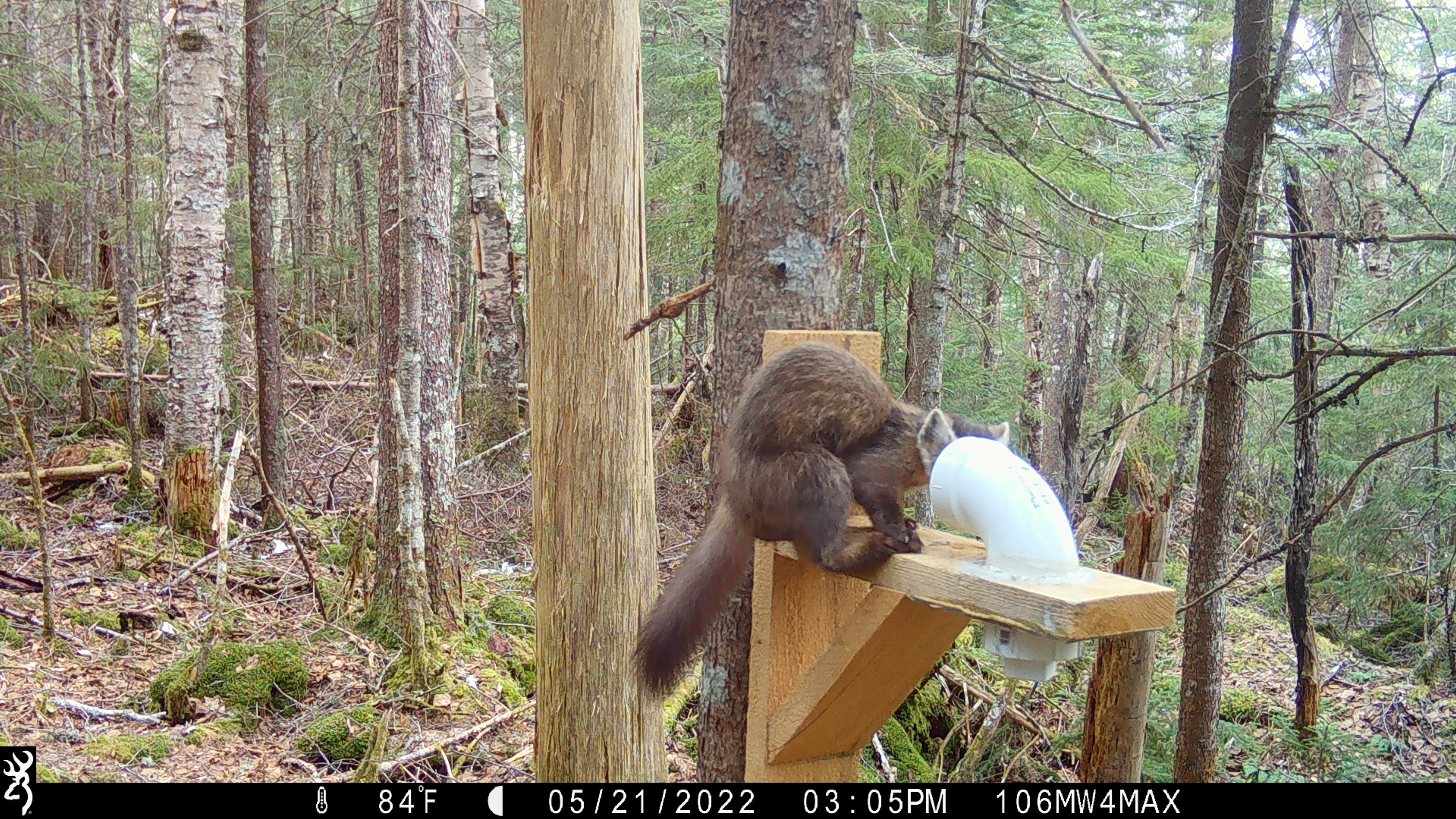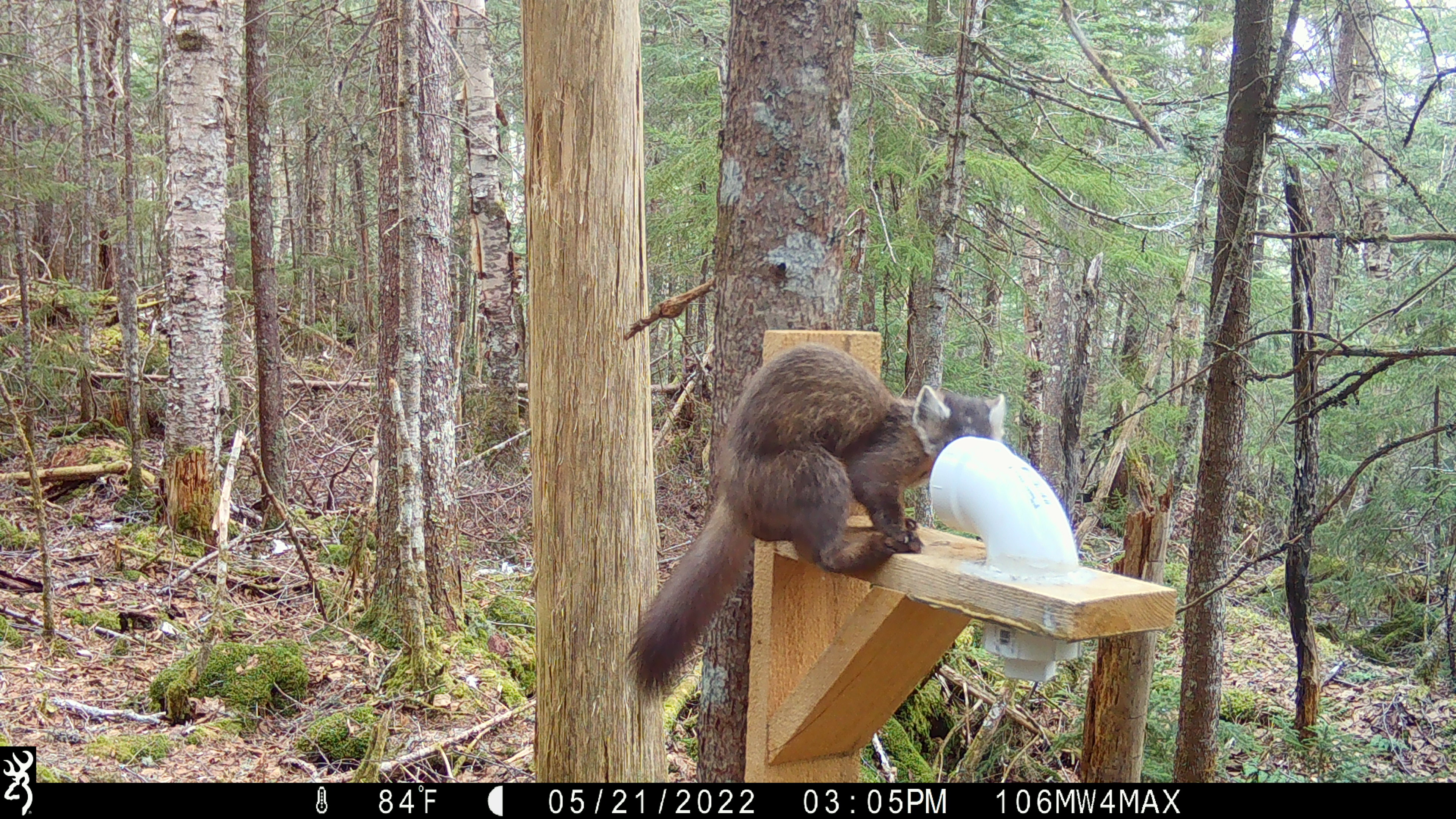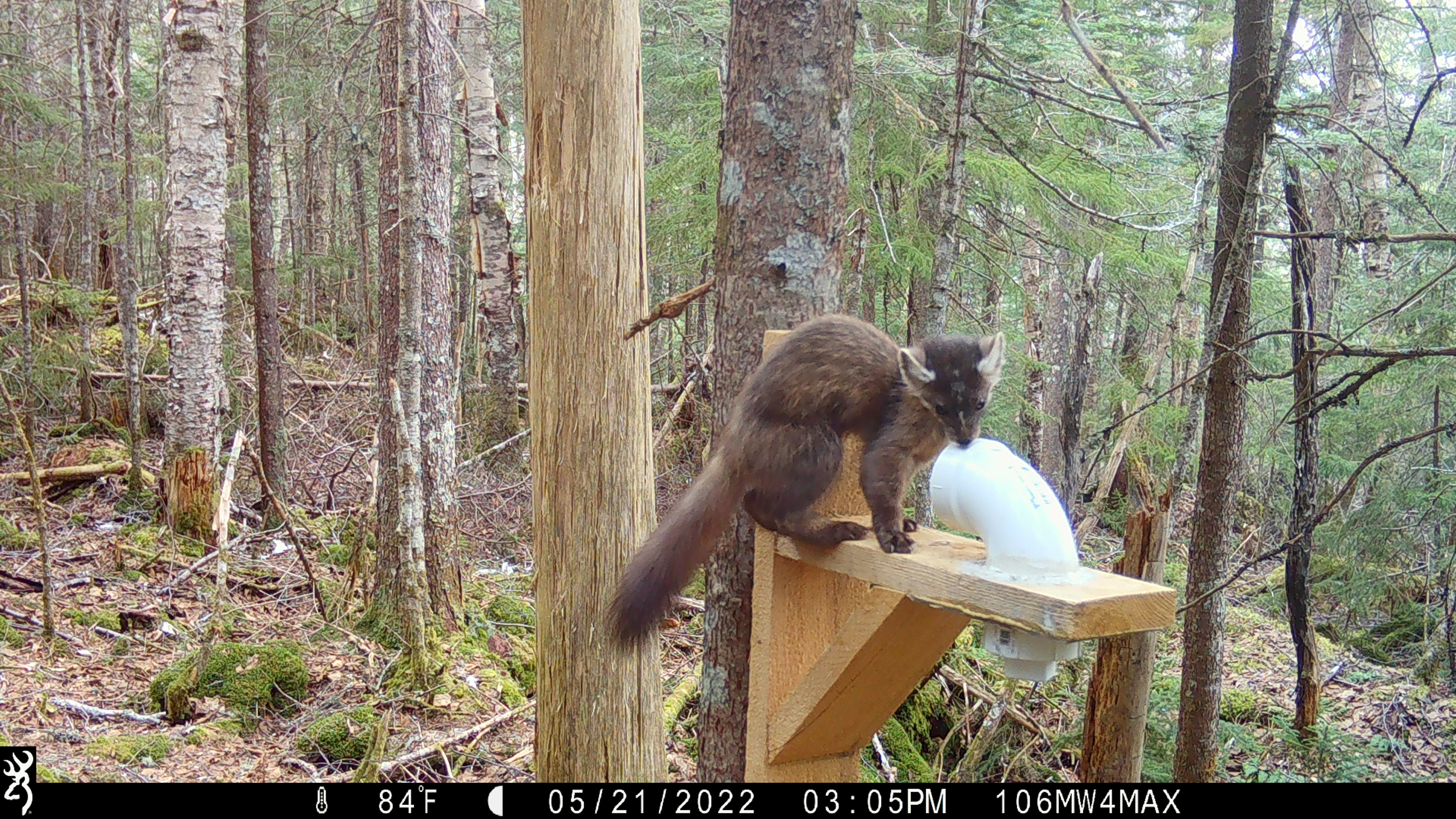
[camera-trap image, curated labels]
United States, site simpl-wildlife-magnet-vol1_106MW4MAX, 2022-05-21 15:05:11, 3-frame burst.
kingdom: Animalia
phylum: Chordata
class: Mammalia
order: Carnivora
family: Mustelidae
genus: Martes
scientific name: Martes americana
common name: american marten